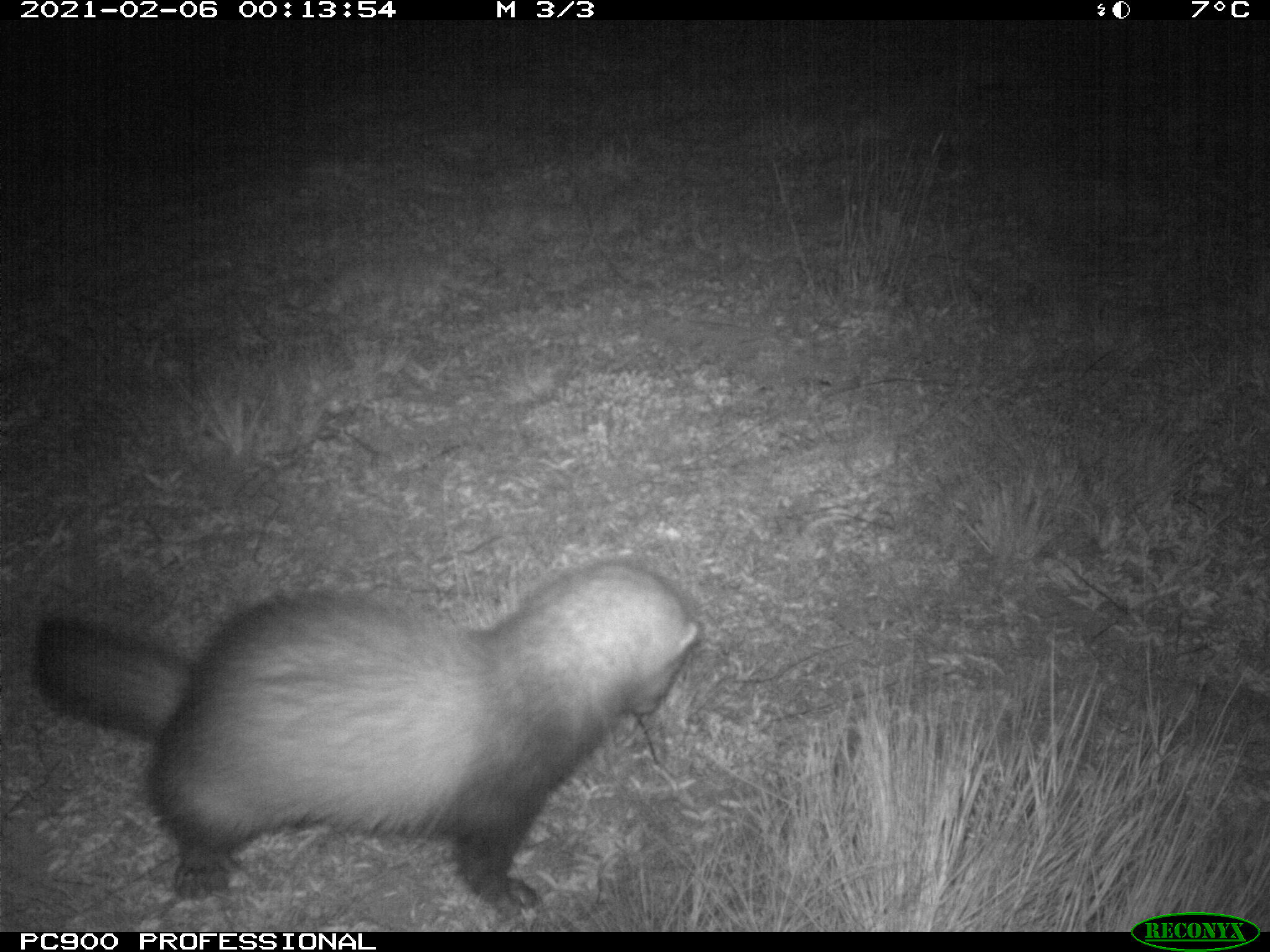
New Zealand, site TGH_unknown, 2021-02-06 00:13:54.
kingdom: Animalia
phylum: Chordata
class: Mammalia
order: Carnivora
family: Mustelidae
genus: Mustela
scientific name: Mustela furo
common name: ferret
Ferret (Mustela furo).